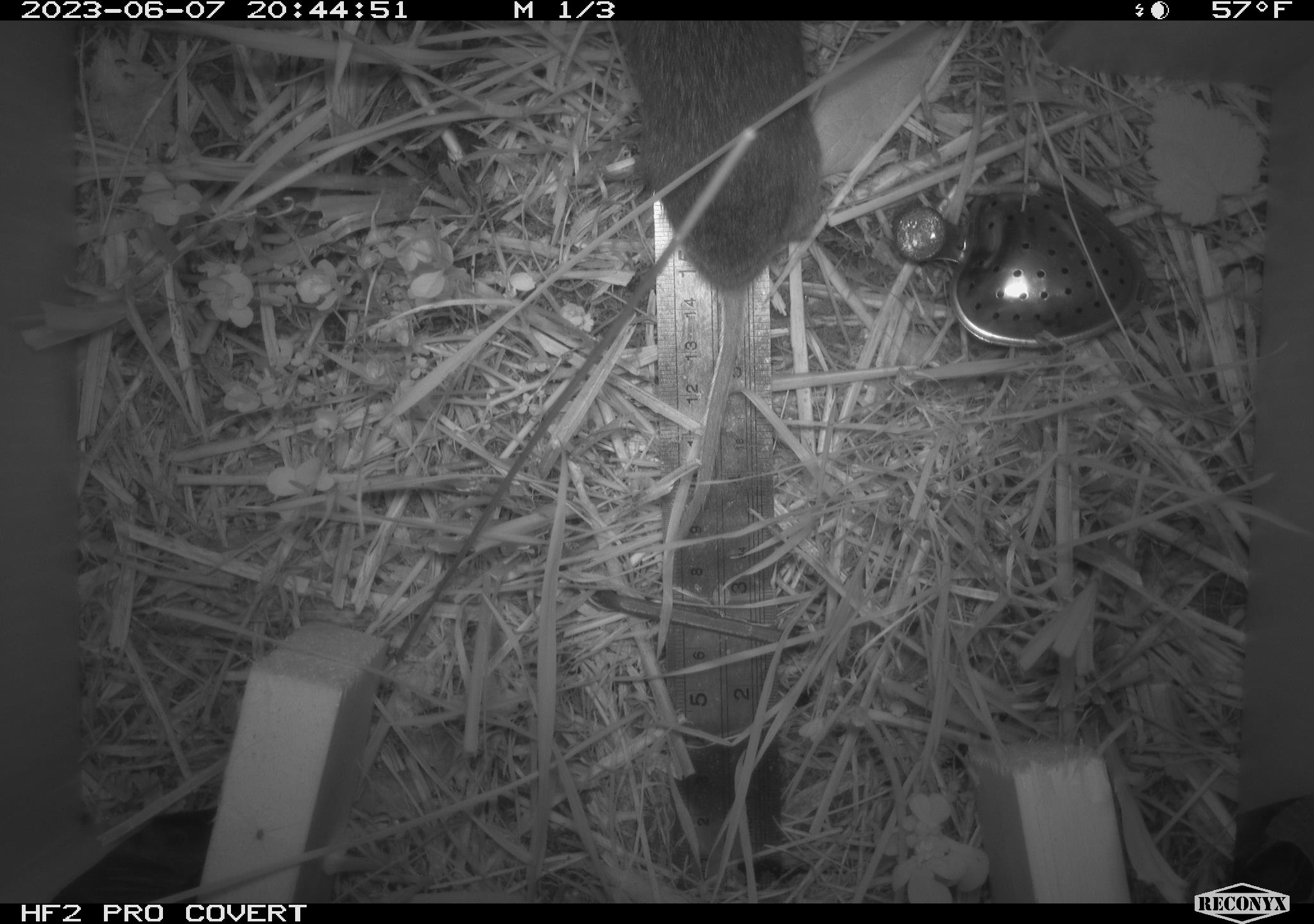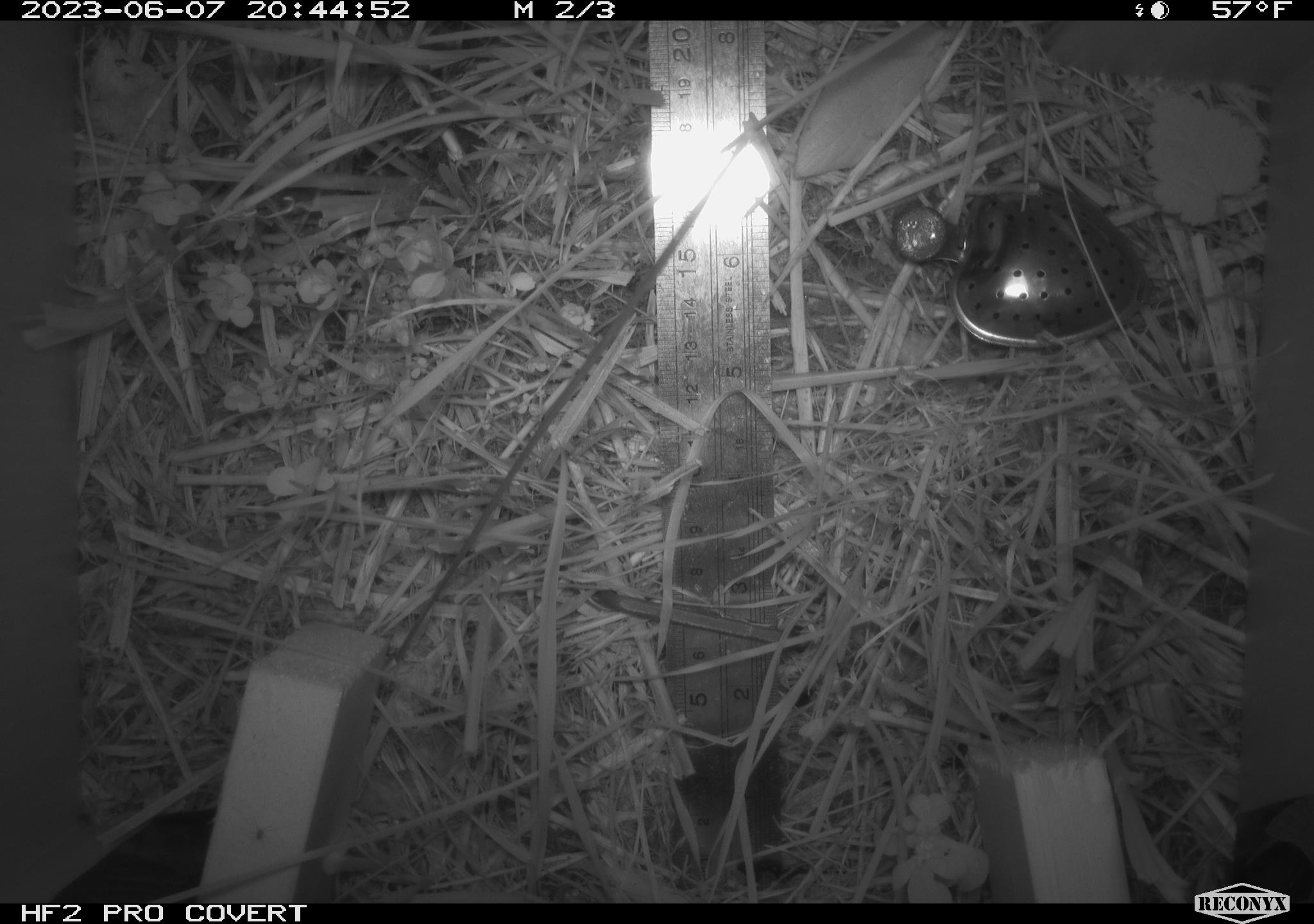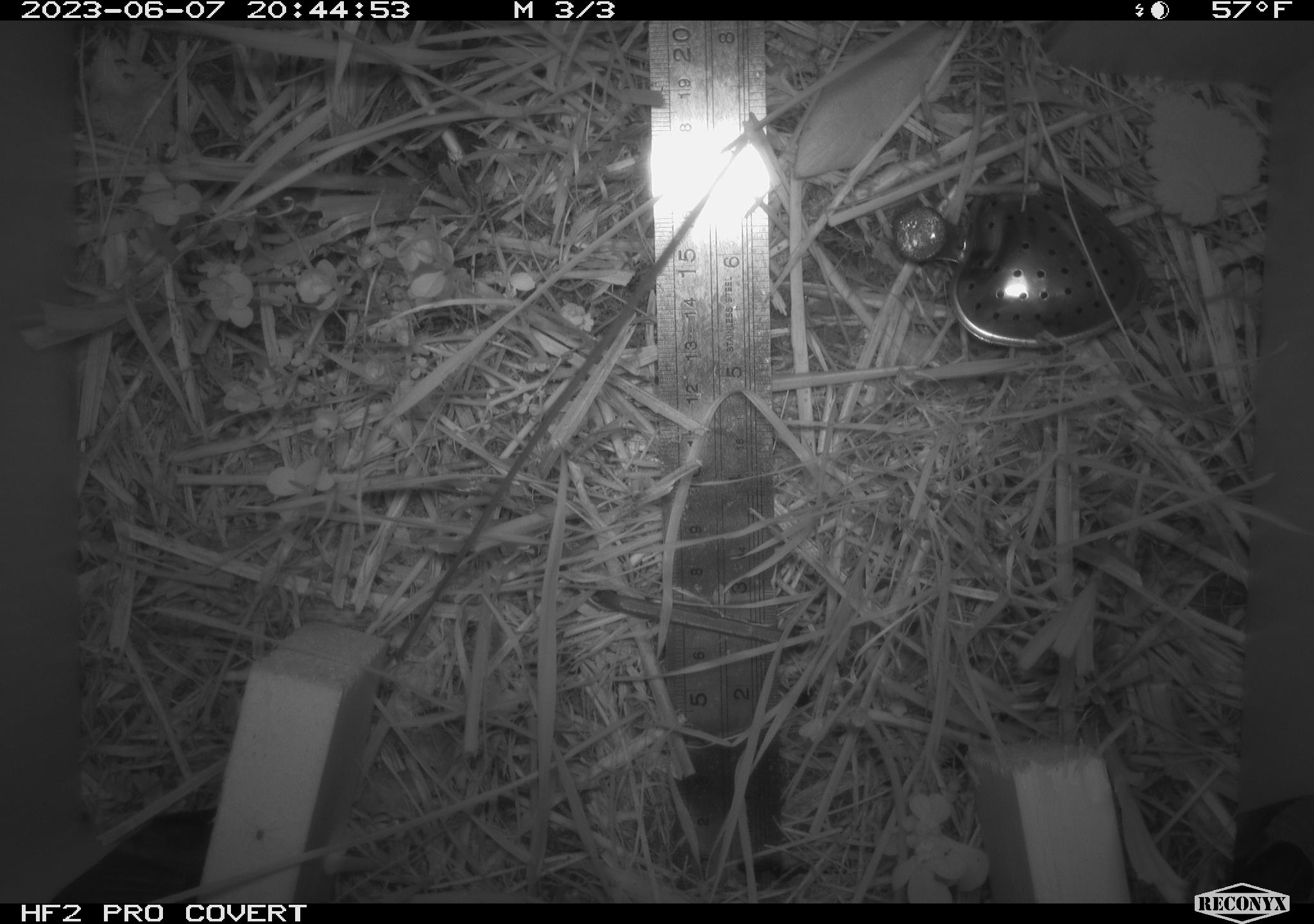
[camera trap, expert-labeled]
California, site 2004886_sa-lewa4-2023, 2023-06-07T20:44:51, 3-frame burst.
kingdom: Animalia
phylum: Chordata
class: Mammalia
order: Rodentia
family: Cricetidae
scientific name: Cricetidae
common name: hamsters, voles, lemmings, and allies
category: cricetidae family